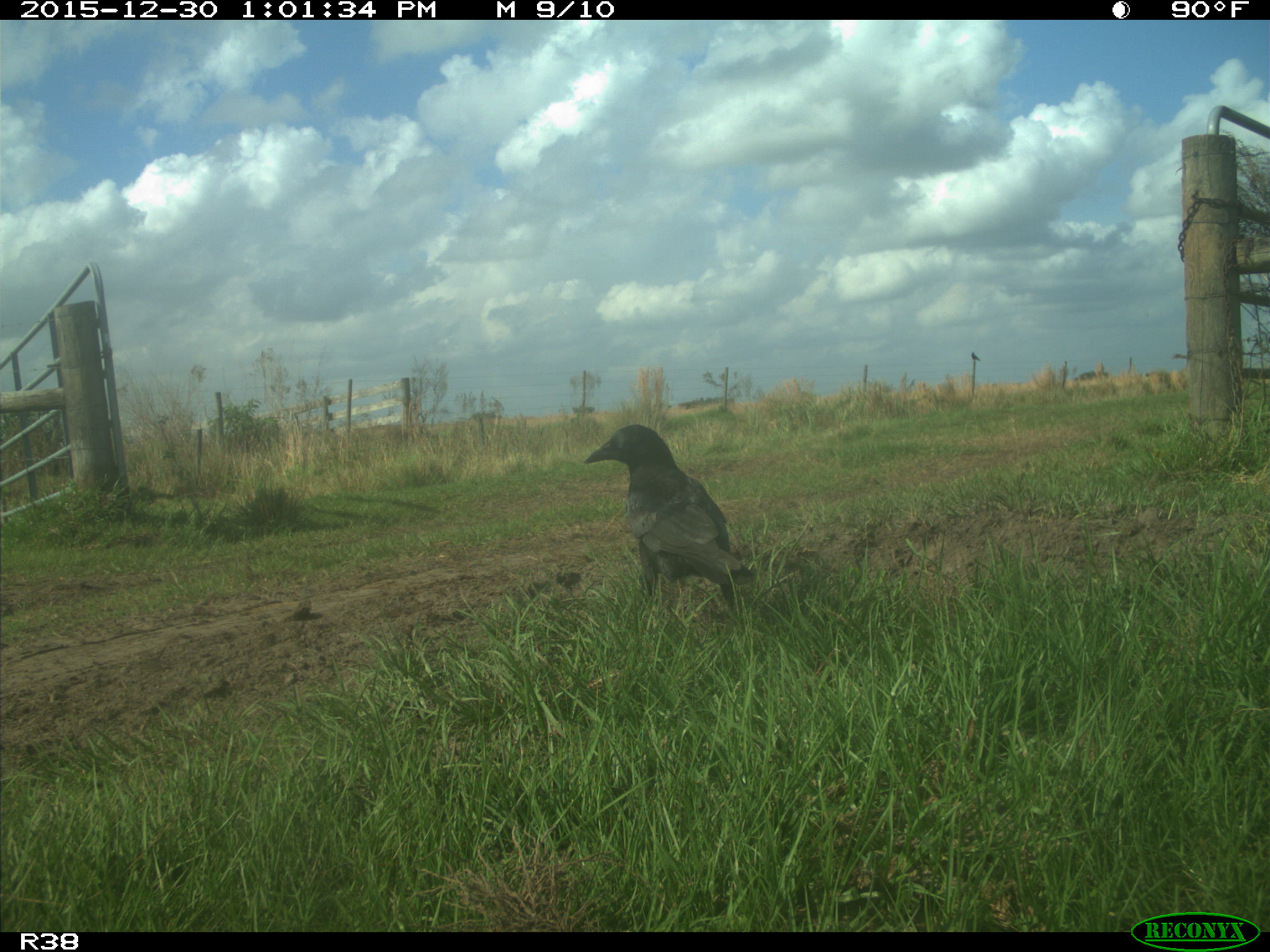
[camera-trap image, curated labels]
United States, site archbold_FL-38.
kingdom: Animalia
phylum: Chordata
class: Aves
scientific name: Aves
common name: birds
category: unidentified bird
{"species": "unidentified bird (birds) (Aves)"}